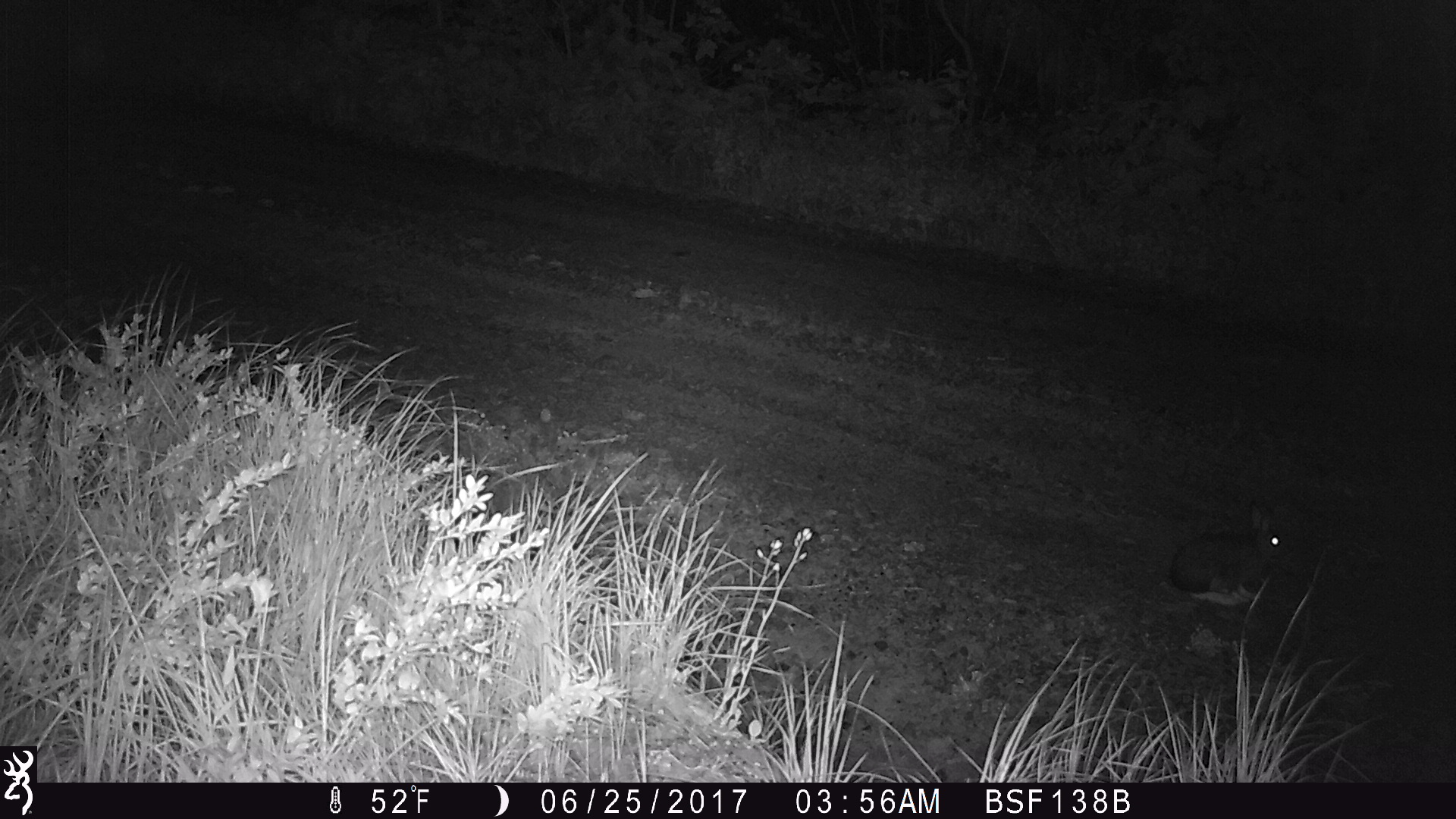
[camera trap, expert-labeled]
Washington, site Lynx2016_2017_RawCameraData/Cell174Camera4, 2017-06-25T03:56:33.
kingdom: Animalia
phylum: Chordata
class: Mammalia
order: Lagomorpha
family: Leporidae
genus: Lepus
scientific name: Lepus americanus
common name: snowshoe hare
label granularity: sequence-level